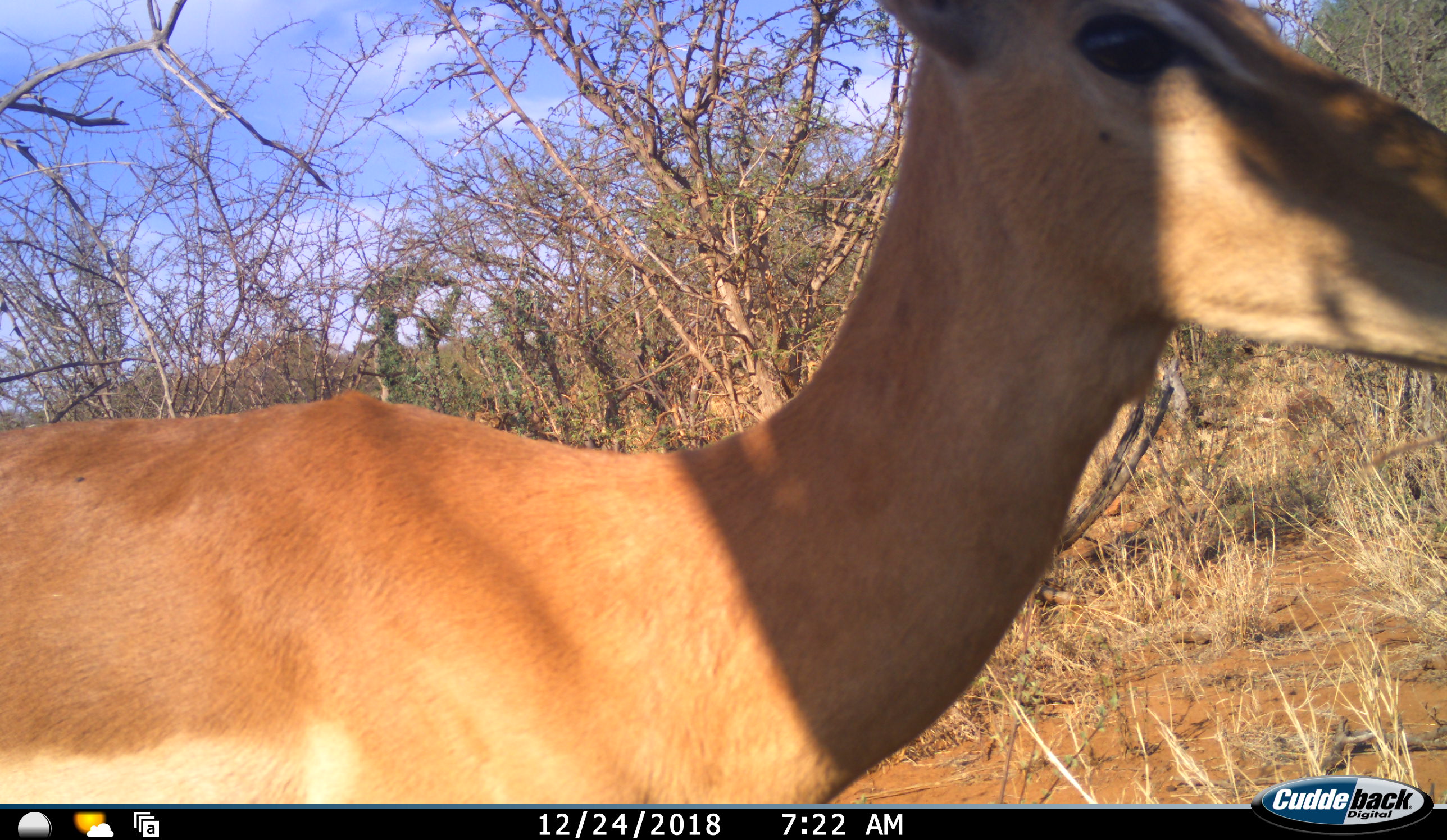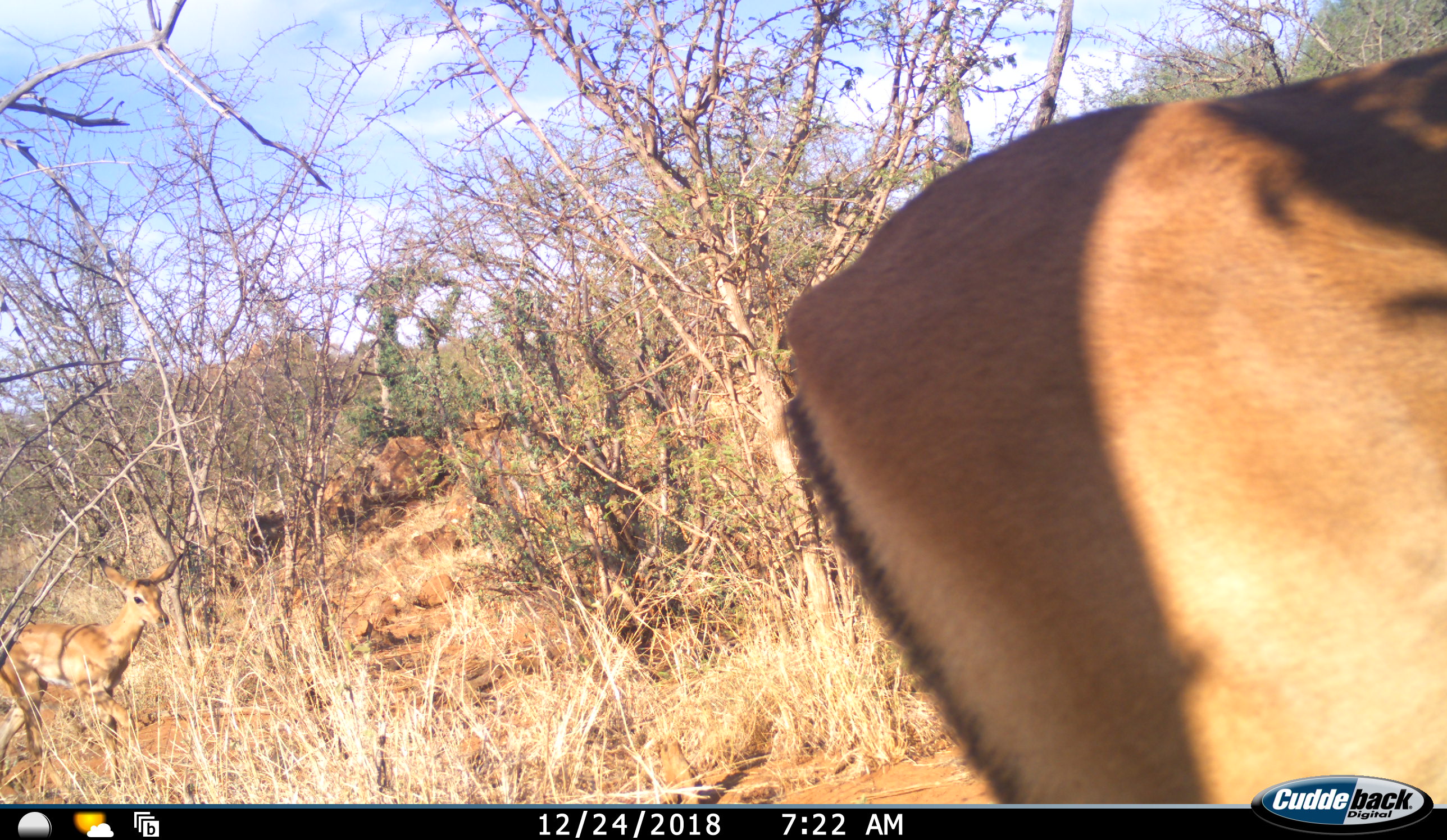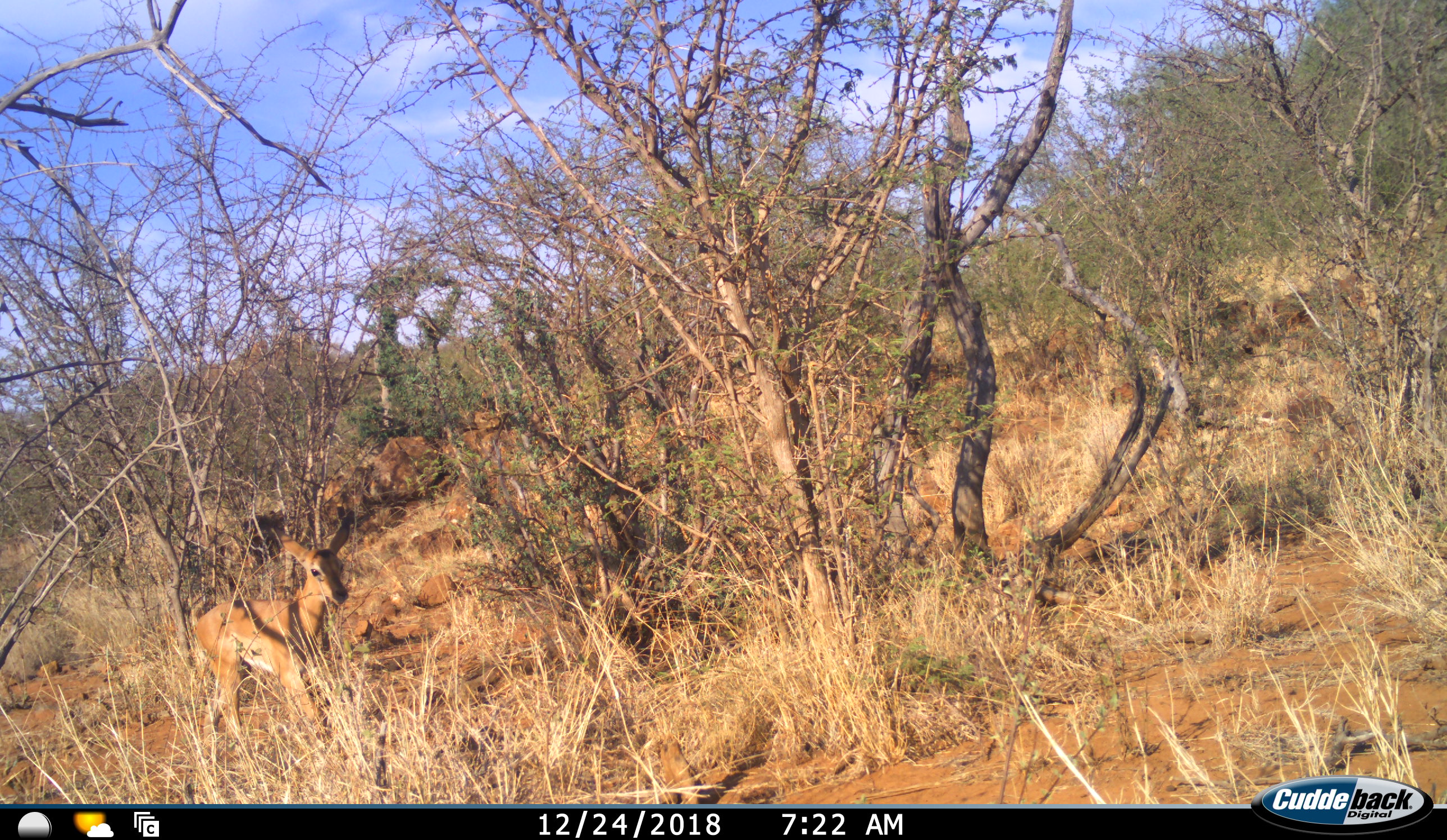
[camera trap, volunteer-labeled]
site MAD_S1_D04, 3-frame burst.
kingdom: Animalia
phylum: Chordata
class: Mammalia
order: Artiodactyla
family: Bovidae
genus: Aepyceros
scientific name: Aepyceros melampus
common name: impala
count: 2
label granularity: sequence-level